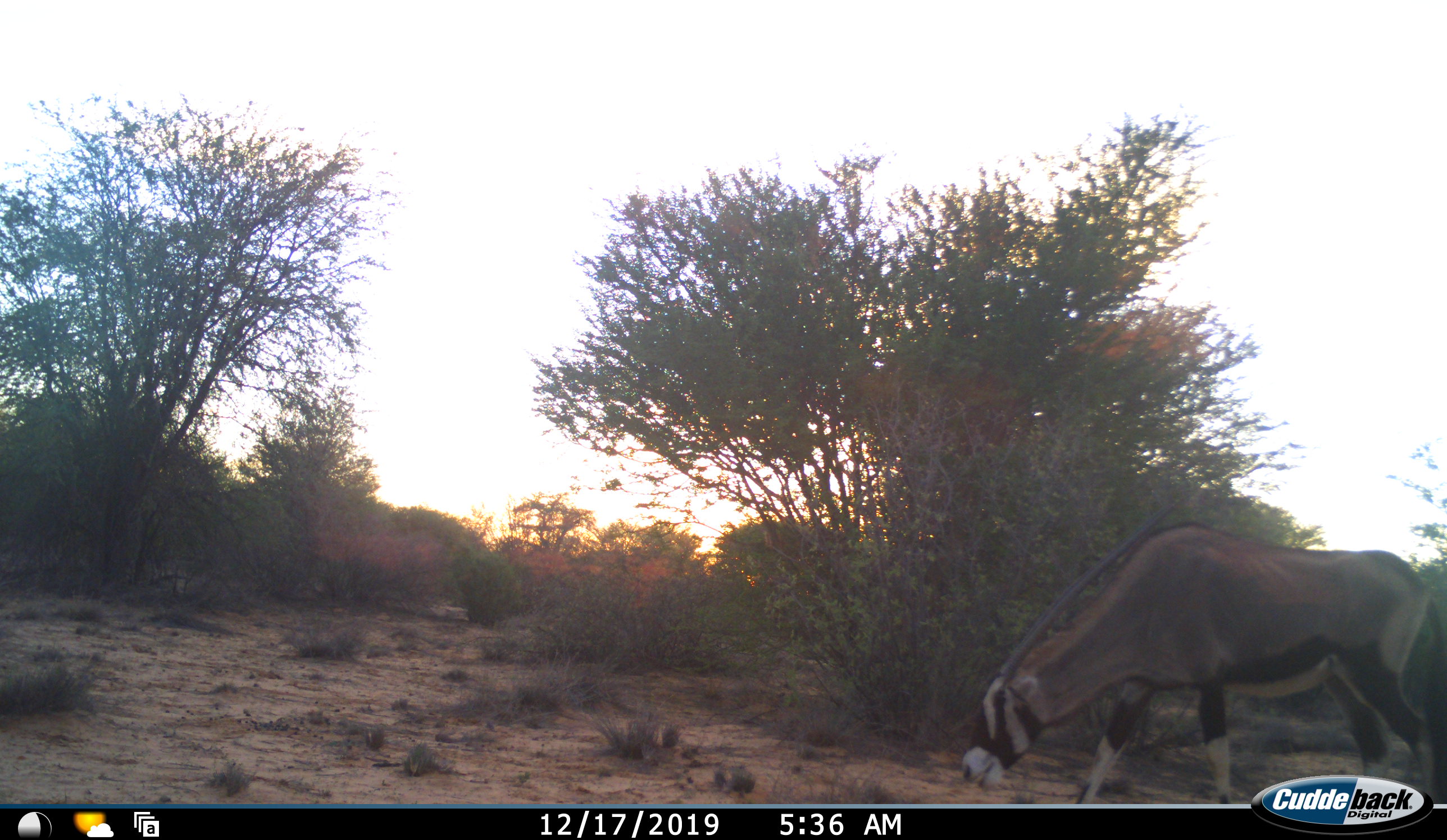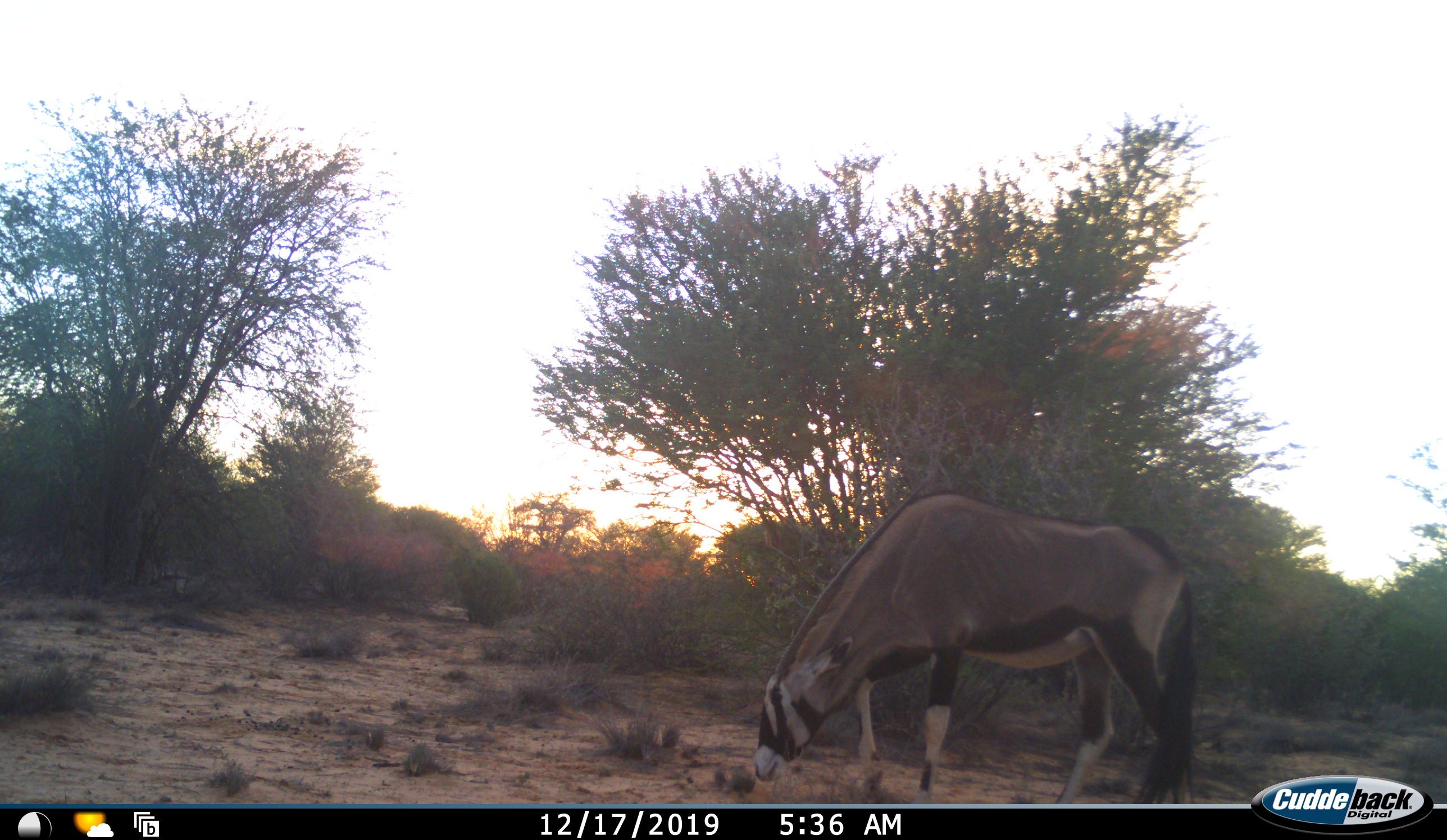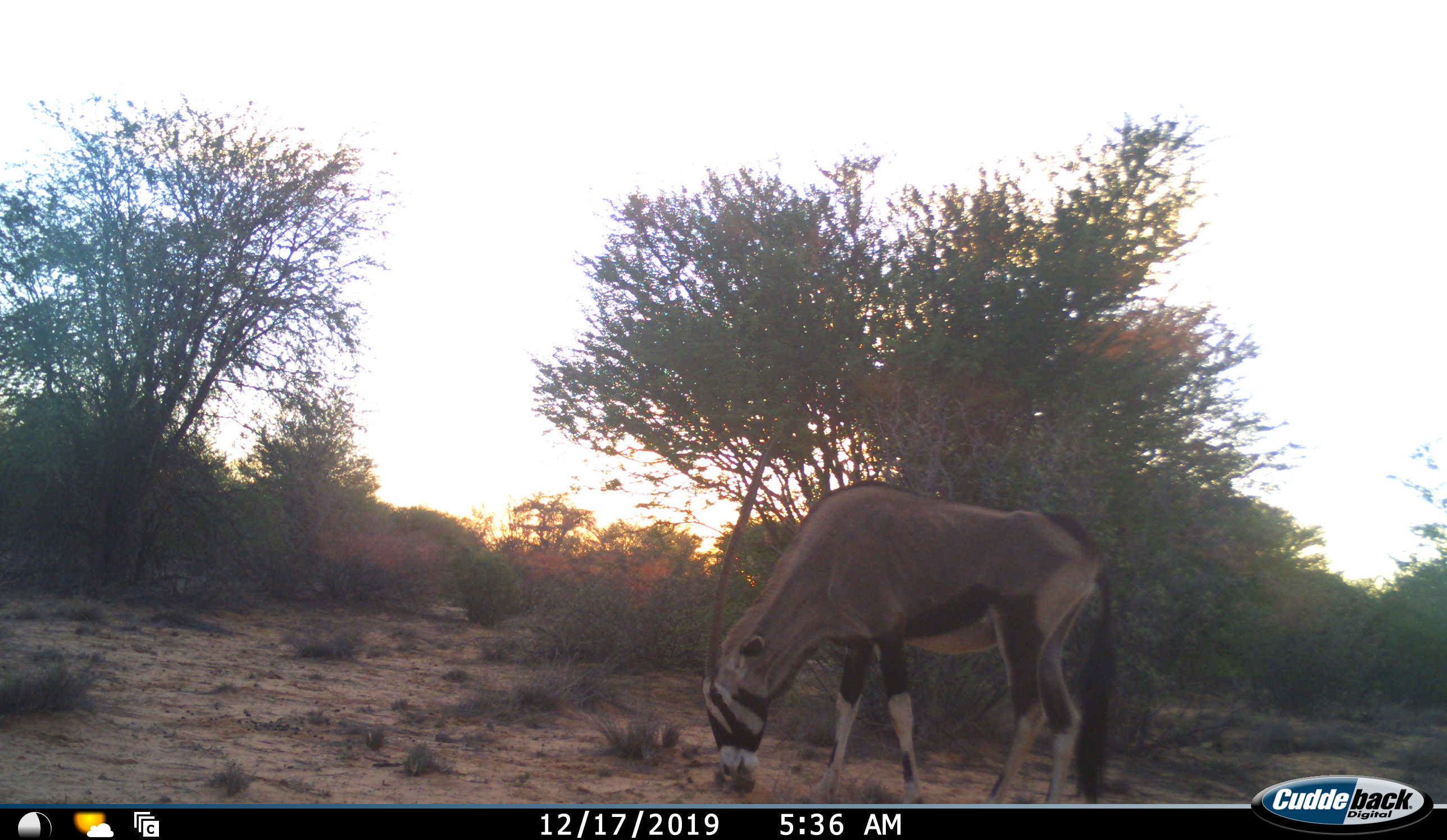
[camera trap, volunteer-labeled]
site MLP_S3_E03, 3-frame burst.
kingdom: Animalia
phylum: Chordata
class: Mammalia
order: Artiodactyla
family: Bovidae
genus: Oryx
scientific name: Oryx gazella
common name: gemsbok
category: oryx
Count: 1.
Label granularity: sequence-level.